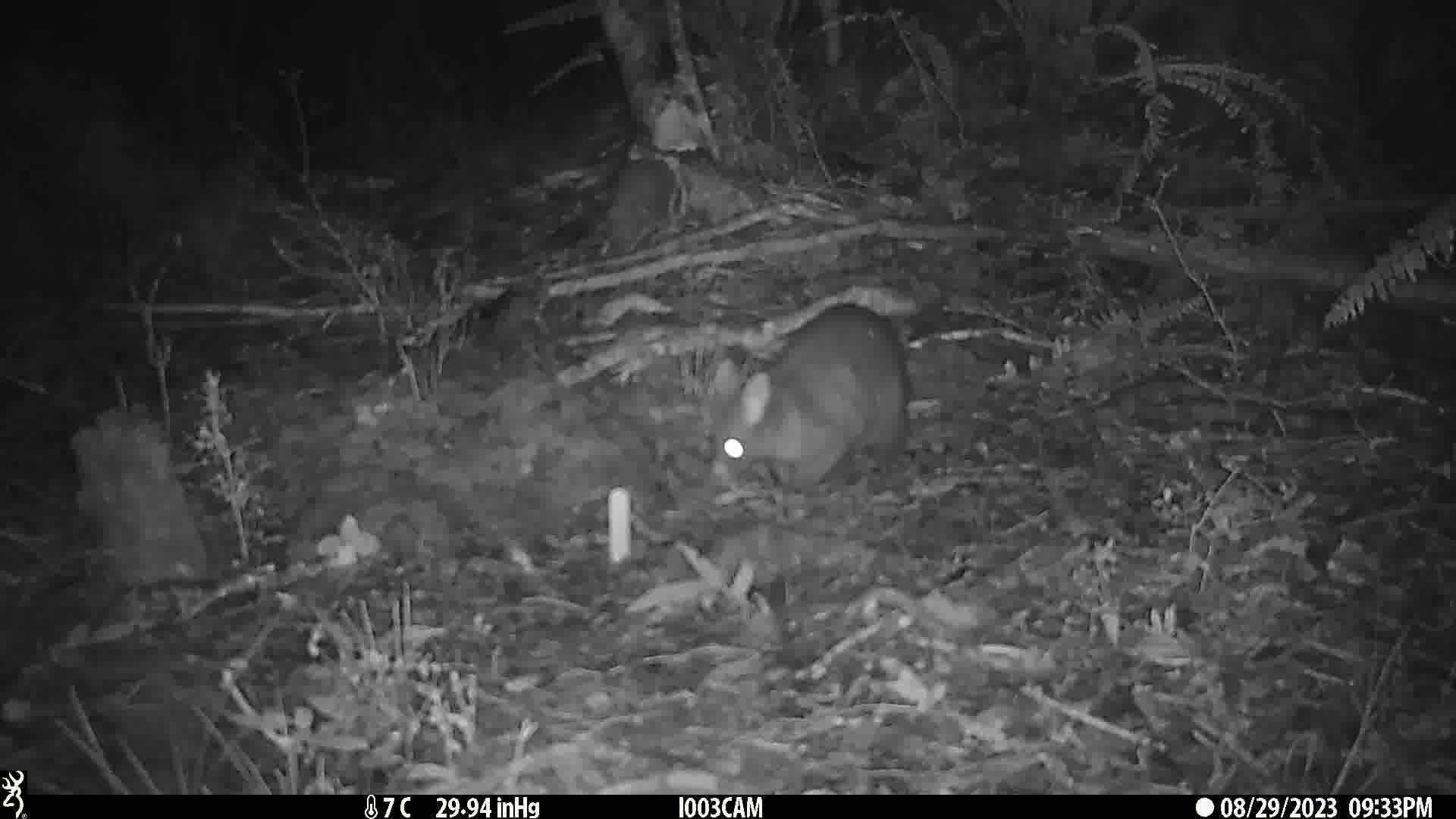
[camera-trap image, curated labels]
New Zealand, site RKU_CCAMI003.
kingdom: Animalia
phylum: Chordata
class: Mammalia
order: Diprotodontia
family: Phalangeridae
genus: Trichosurus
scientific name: Trichosurus vulpecula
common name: common brushtail possum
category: possum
Possum (common brushtail possum) (Trichosurus vulpecula).